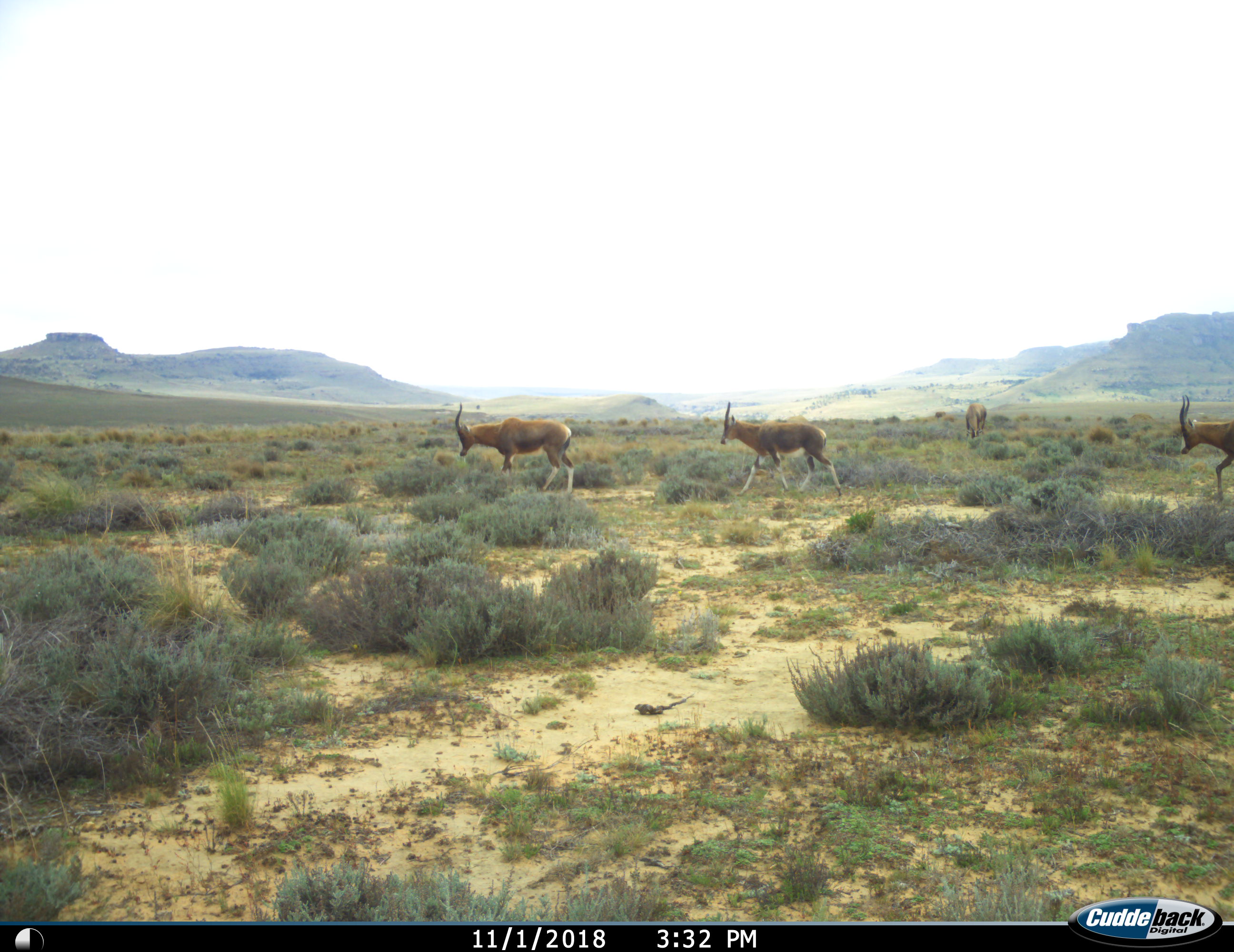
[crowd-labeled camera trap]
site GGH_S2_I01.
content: unidentified animal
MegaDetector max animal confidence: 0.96